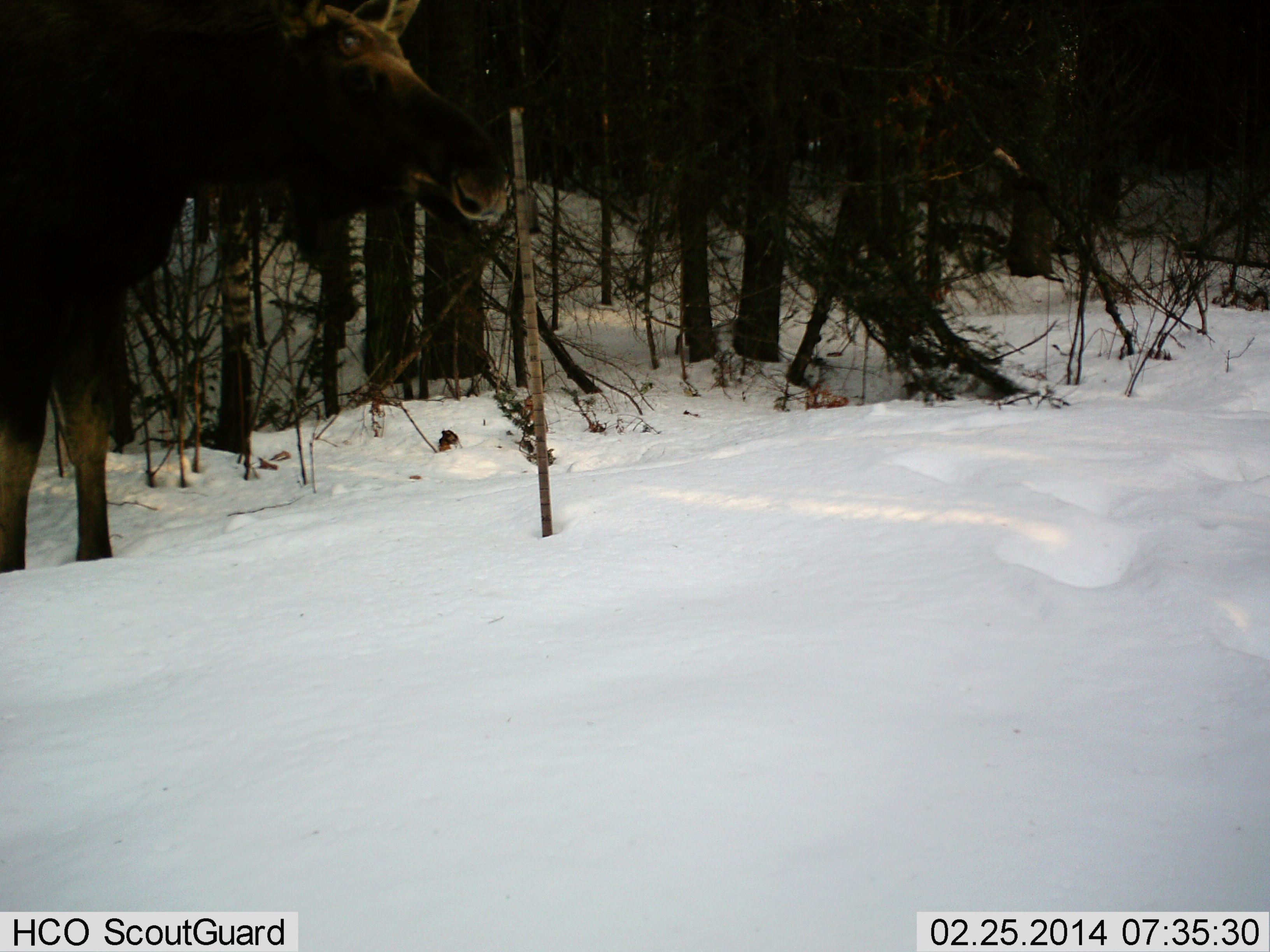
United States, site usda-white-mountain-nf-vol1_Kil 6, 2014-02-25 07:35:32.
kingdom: Animalia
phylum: Chordata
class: Mammalia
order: Artiodactyla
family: Cervidae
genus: Alces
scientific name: Alces alces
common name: moose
Moose (Alces alces).